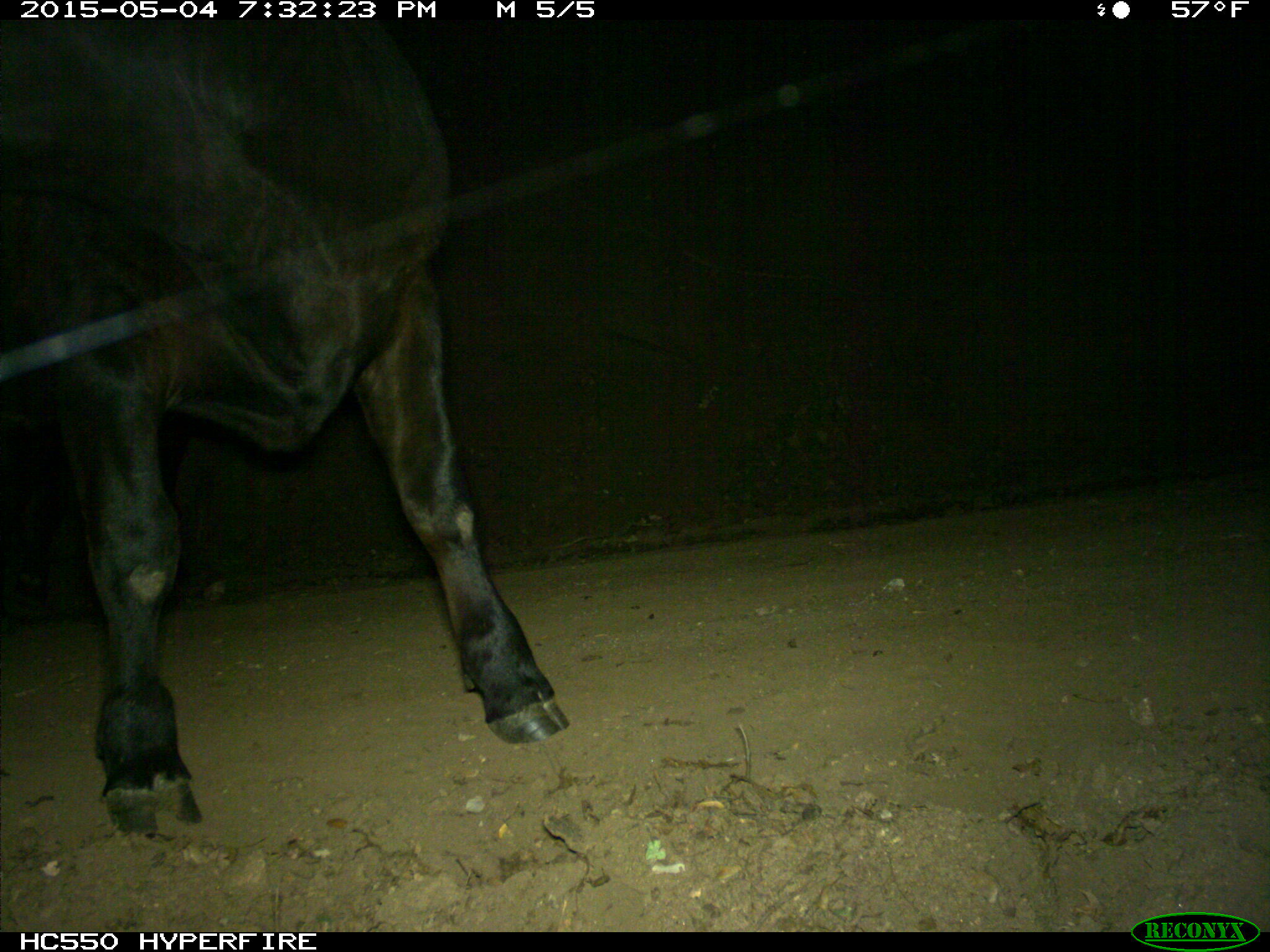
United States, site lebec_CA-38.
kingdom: Animalia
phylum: Chordata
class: Mammalia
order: Artiodactyla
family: Bovidae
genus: Bos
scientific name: Bos taurus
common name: domestic cow